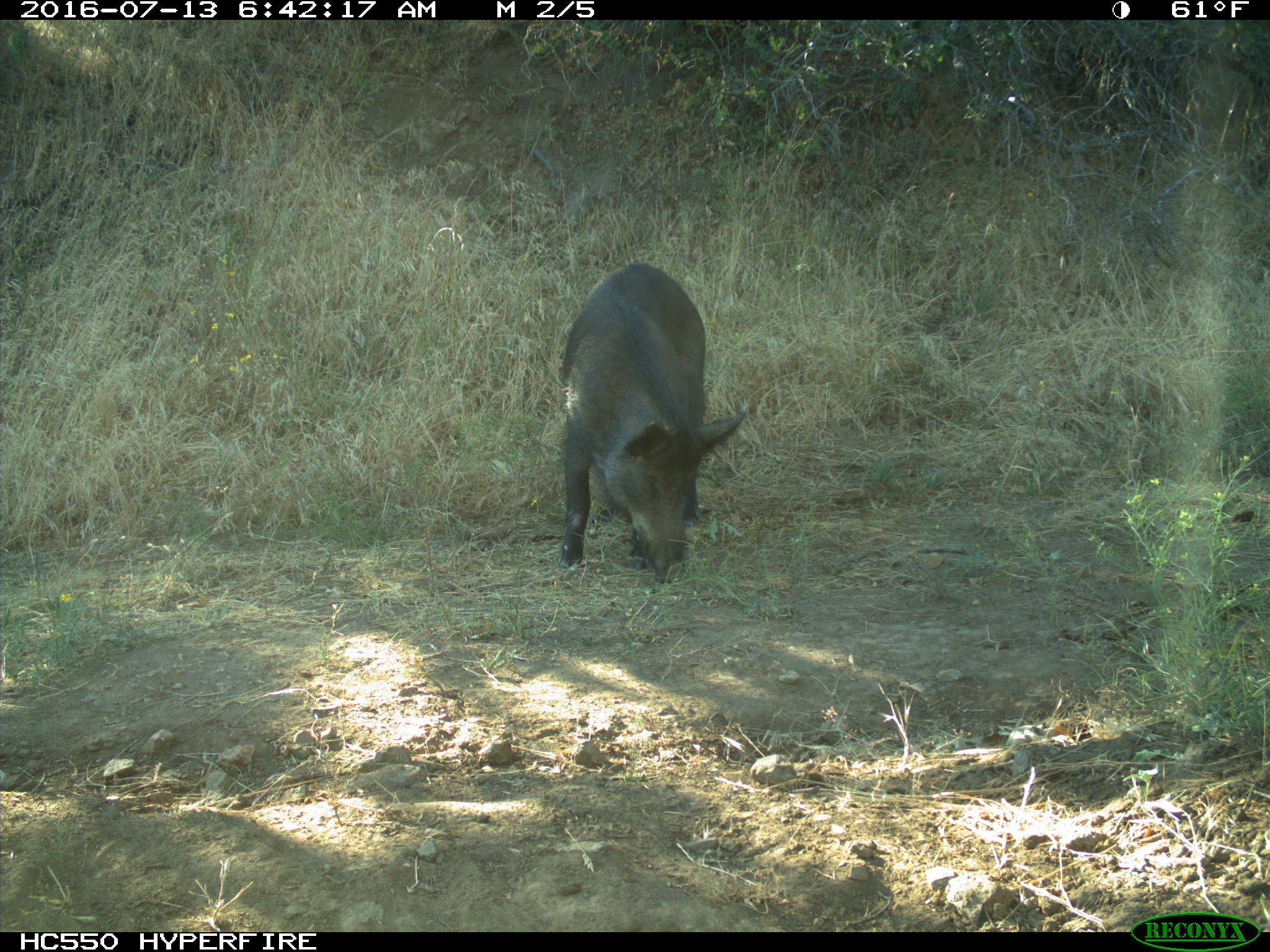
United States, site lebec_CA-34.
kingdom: Animalia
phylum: Chordata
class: Mammalia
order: Artiodactyla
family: Suidae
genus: Sus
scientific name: Sus scrofa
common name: wild boar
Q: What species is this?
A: Sus scrofa (wild boar).